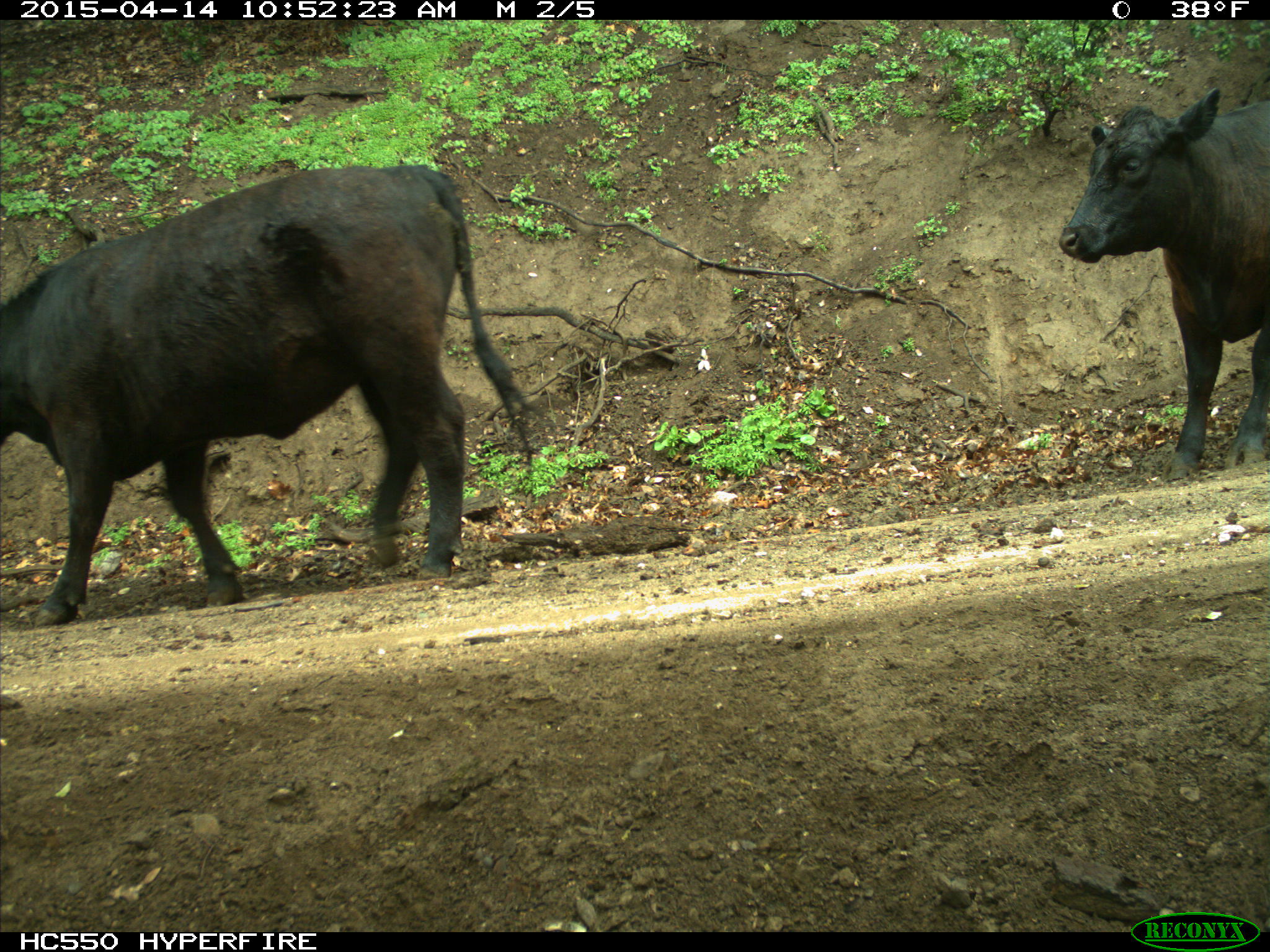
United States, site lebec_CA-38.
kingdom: Animalia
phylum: Chordata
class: Mammalia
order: Artiodactyla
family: Bovidae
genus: Bos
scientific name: Bos taurus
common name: domestic cow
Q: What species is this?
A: Bos taurus (domestic cow).